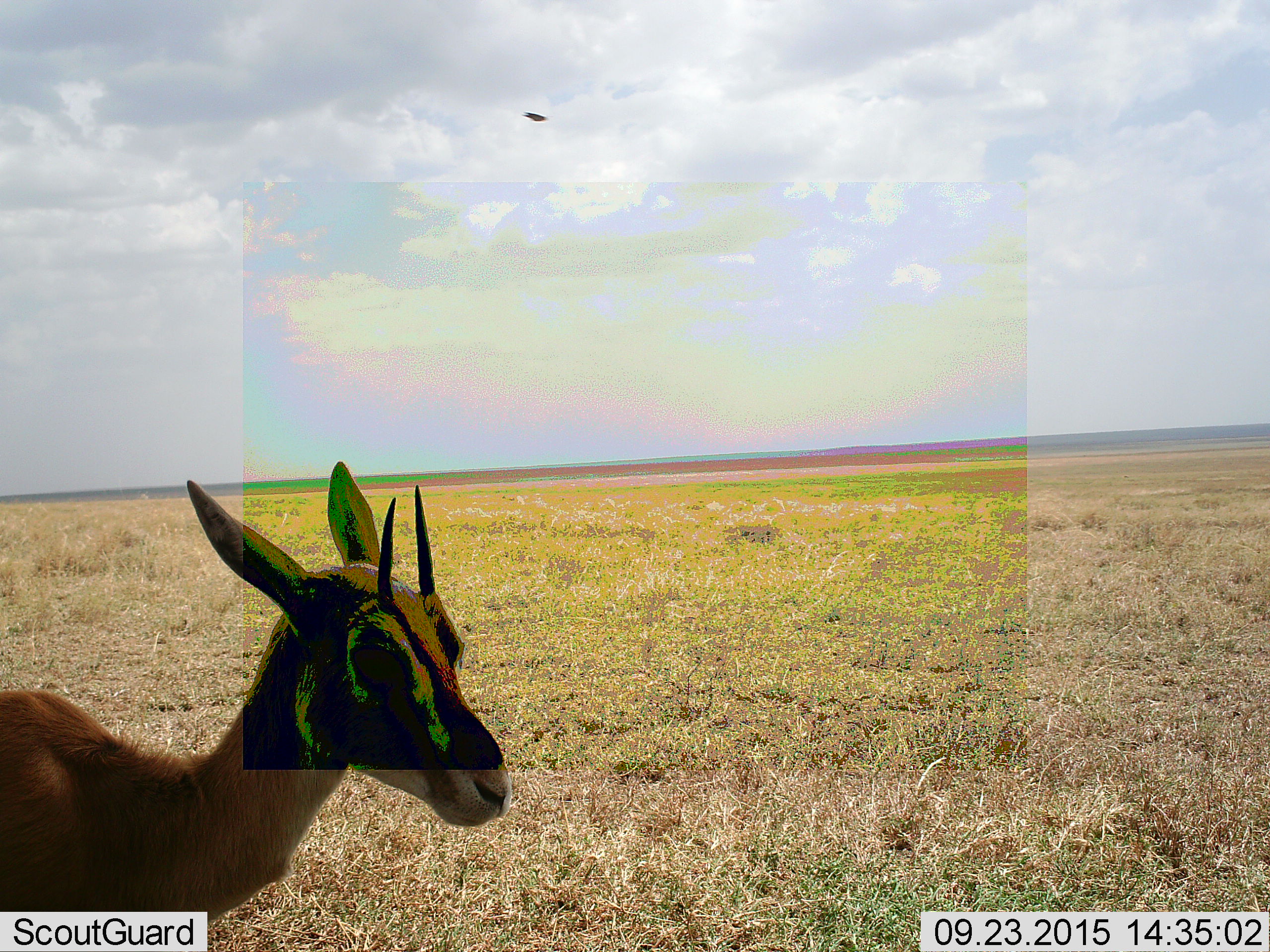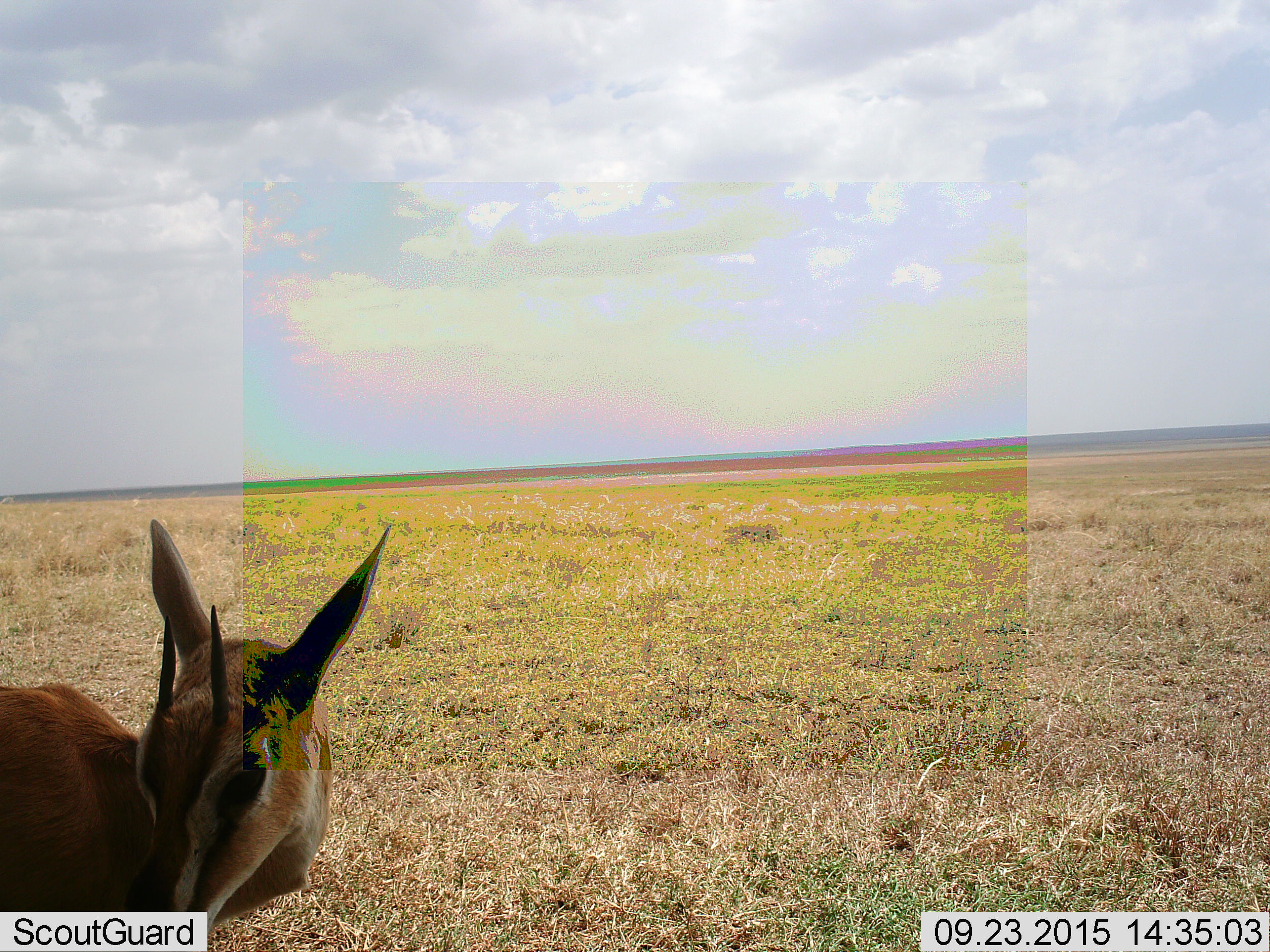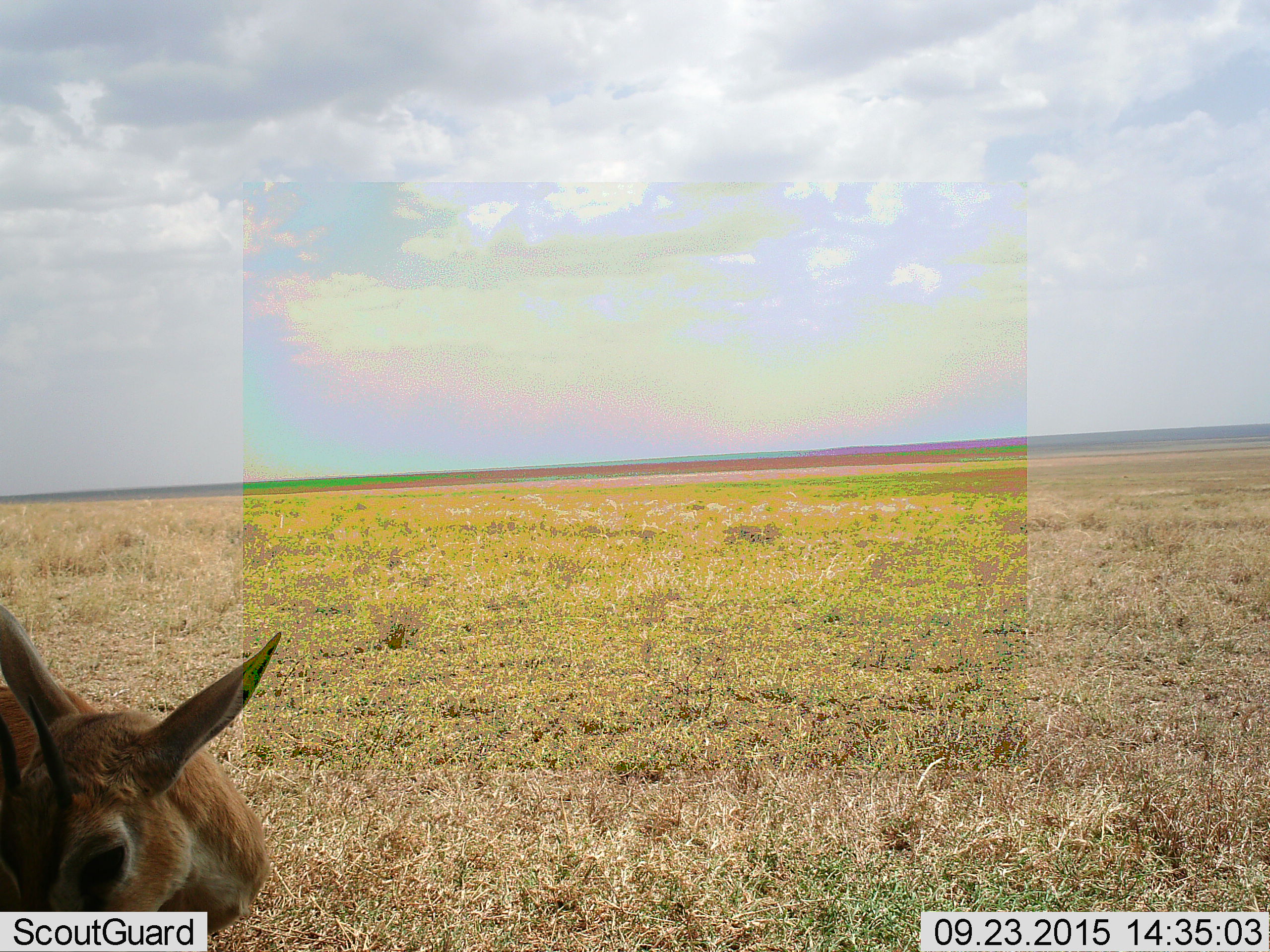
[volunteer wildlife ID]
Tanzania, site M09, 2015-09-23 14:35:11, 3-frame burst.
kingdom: Animalia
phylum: Chordata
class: Mammalia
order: Artiodactyla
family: Bovidae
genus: Eudorcas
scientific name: Eudorcas thomsonii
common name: thomson's gazelle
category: gazellethomsons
Gazellethomsons (thomson's gazelle) (Eudorcas thomsonii), count 1. Behavior (volunteer vote fractions): standing 83%, resting 0%, moving 17%, interacting 0%. Young present (vote fraction): 17%. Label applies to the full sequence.